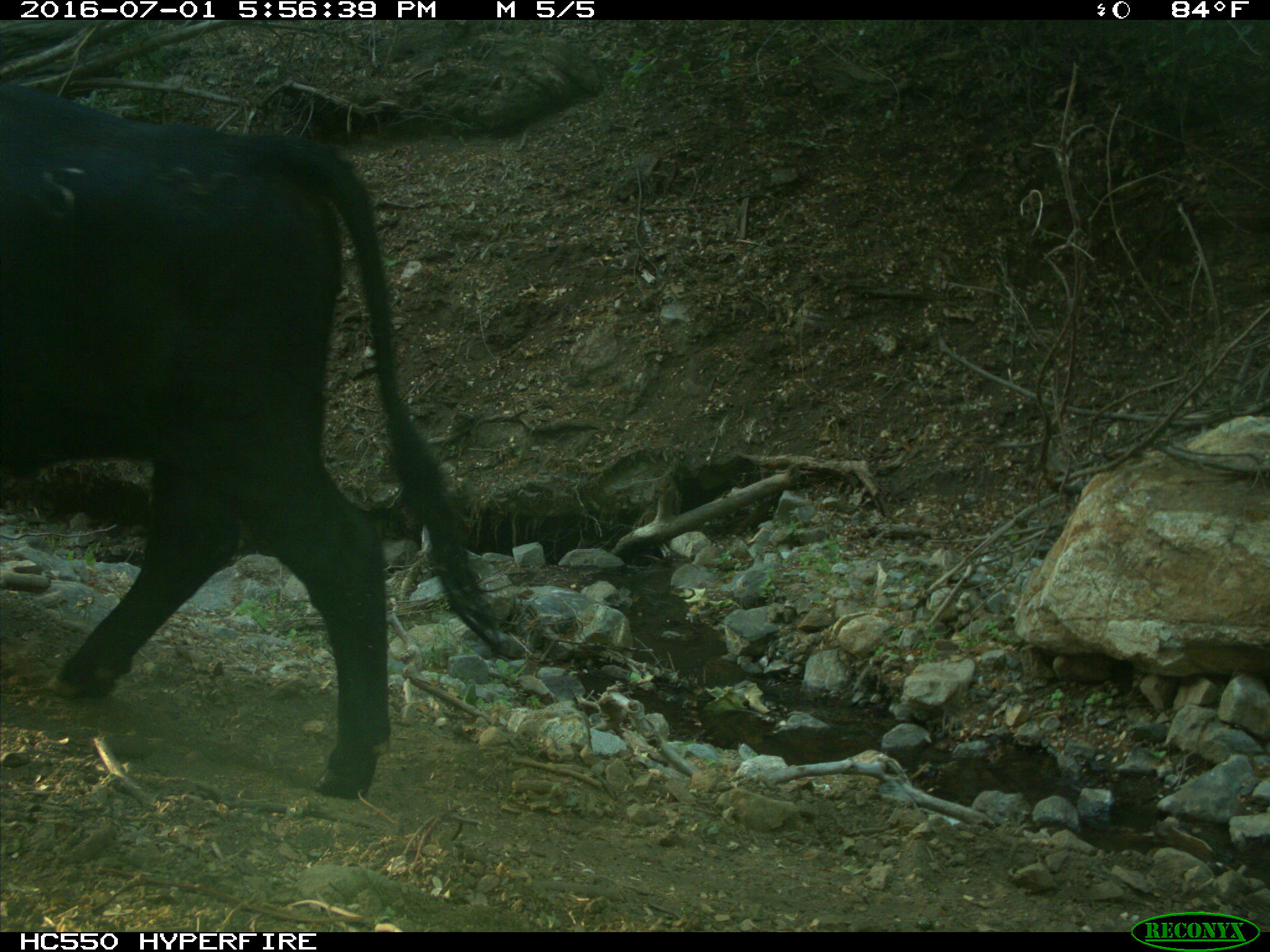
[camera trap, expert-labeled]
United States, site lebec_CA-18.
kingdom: Animalia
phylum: Chordata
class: Mammalia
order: Artiodactyla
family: Bovidae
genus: Bos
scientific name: Bos taurus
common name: domestic cow